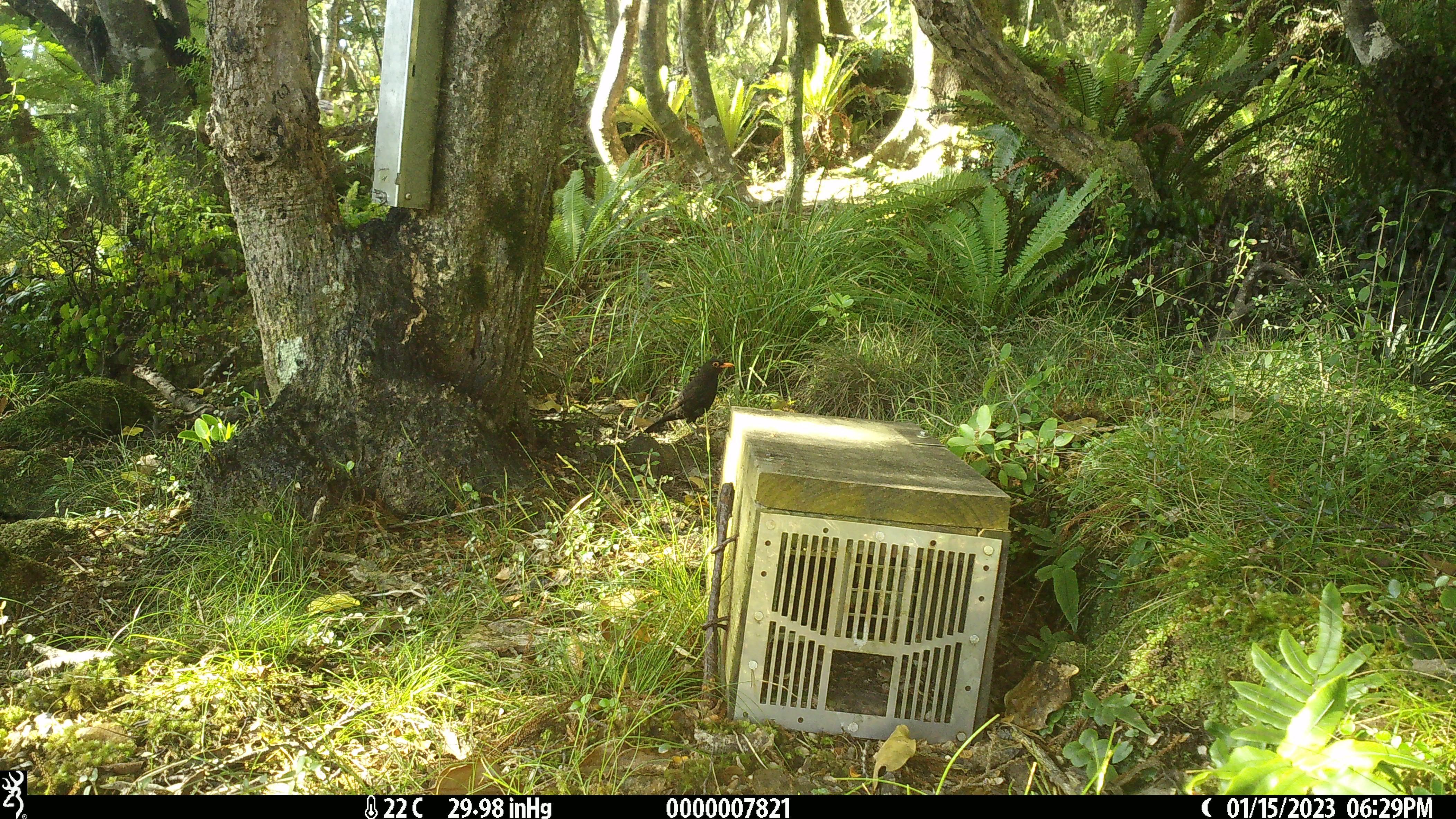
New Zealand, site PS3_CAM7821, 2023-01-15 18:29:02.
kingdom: Animalia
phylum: Chordata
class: Aves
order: Passeriformes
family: Turdidae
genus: Turdus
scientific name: Turdus merula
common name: eurasian blackbird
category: blackbird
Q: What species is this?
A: Blackbird (eurasian blackbird) (Turdus merula).